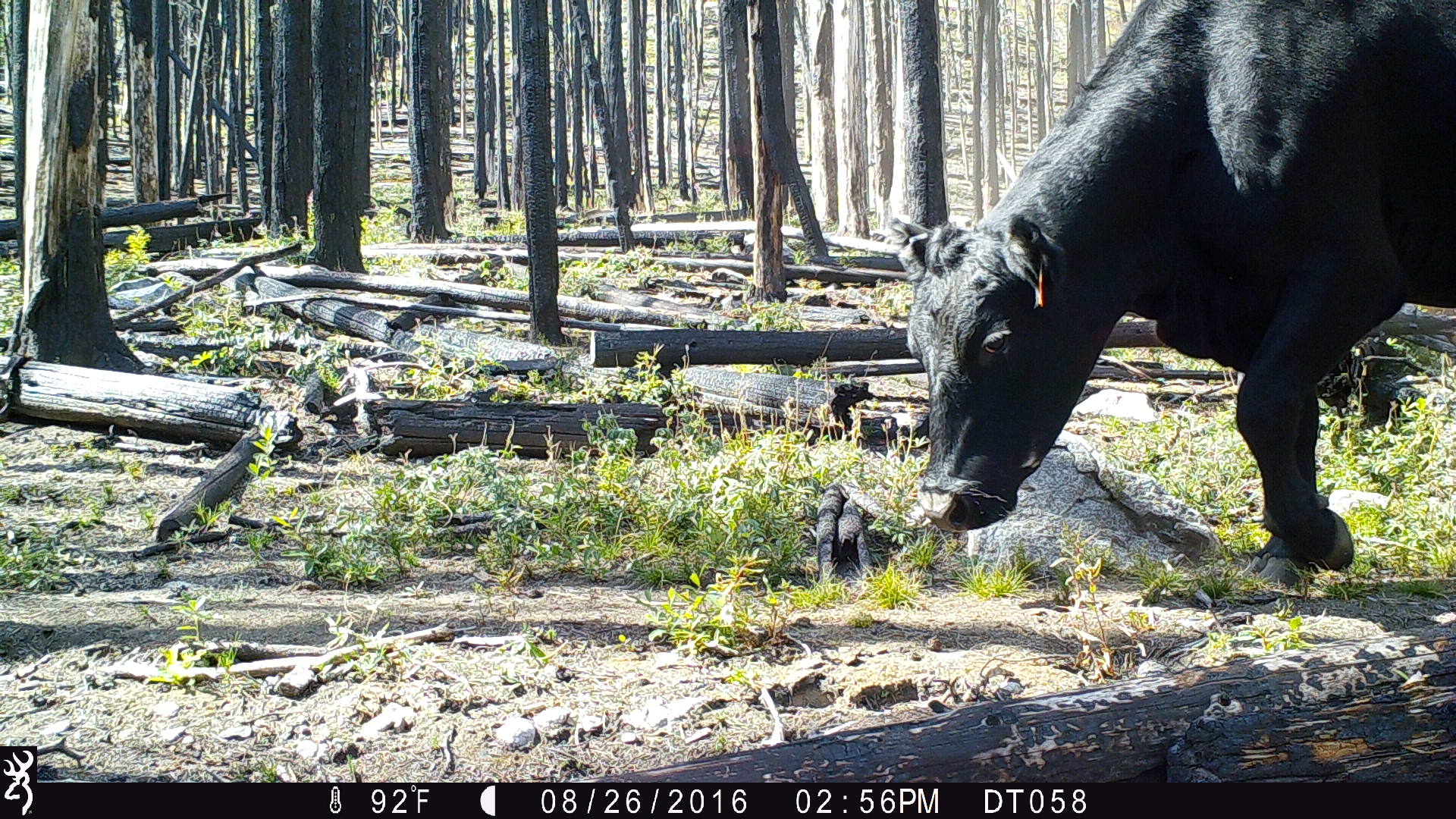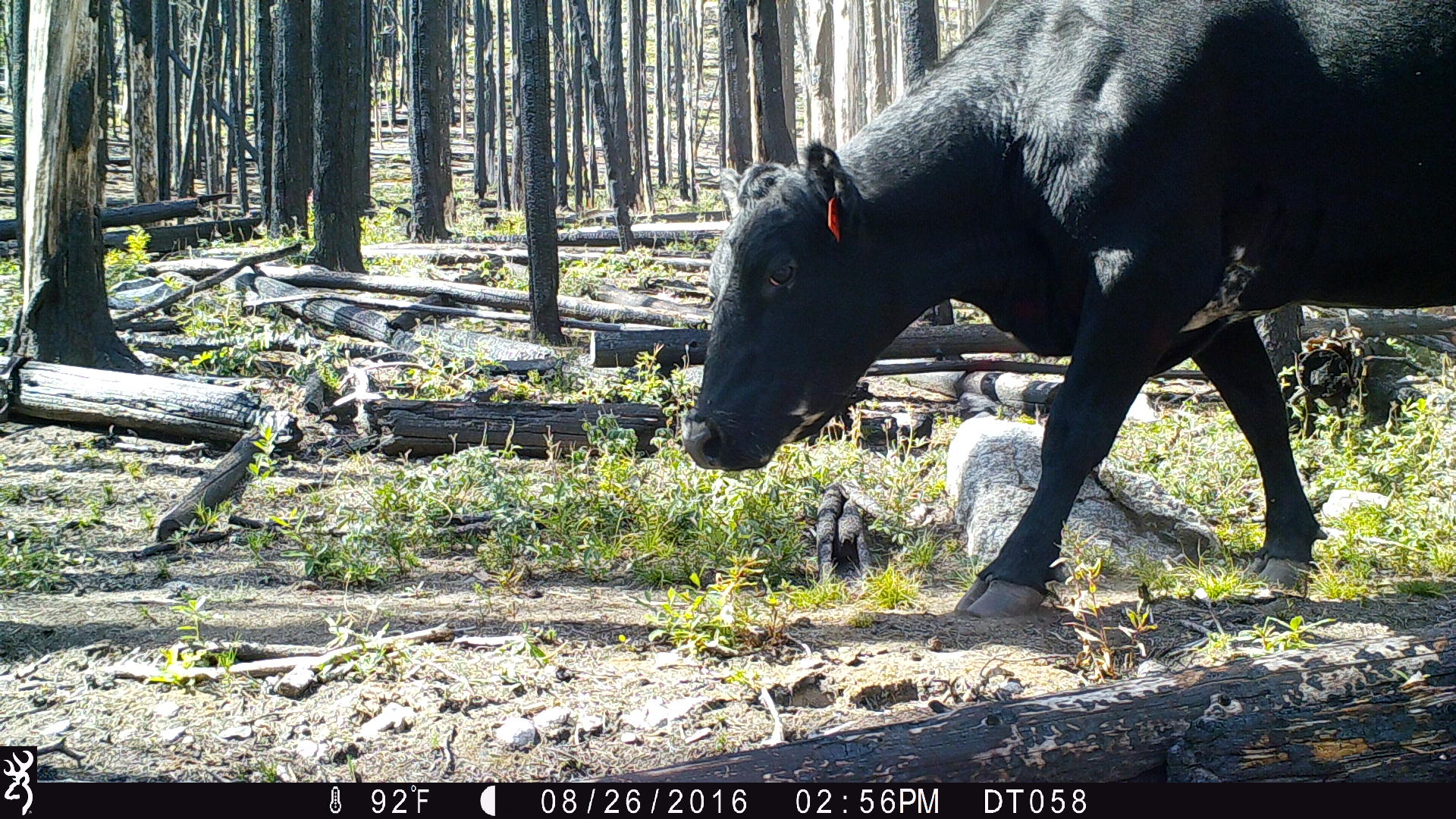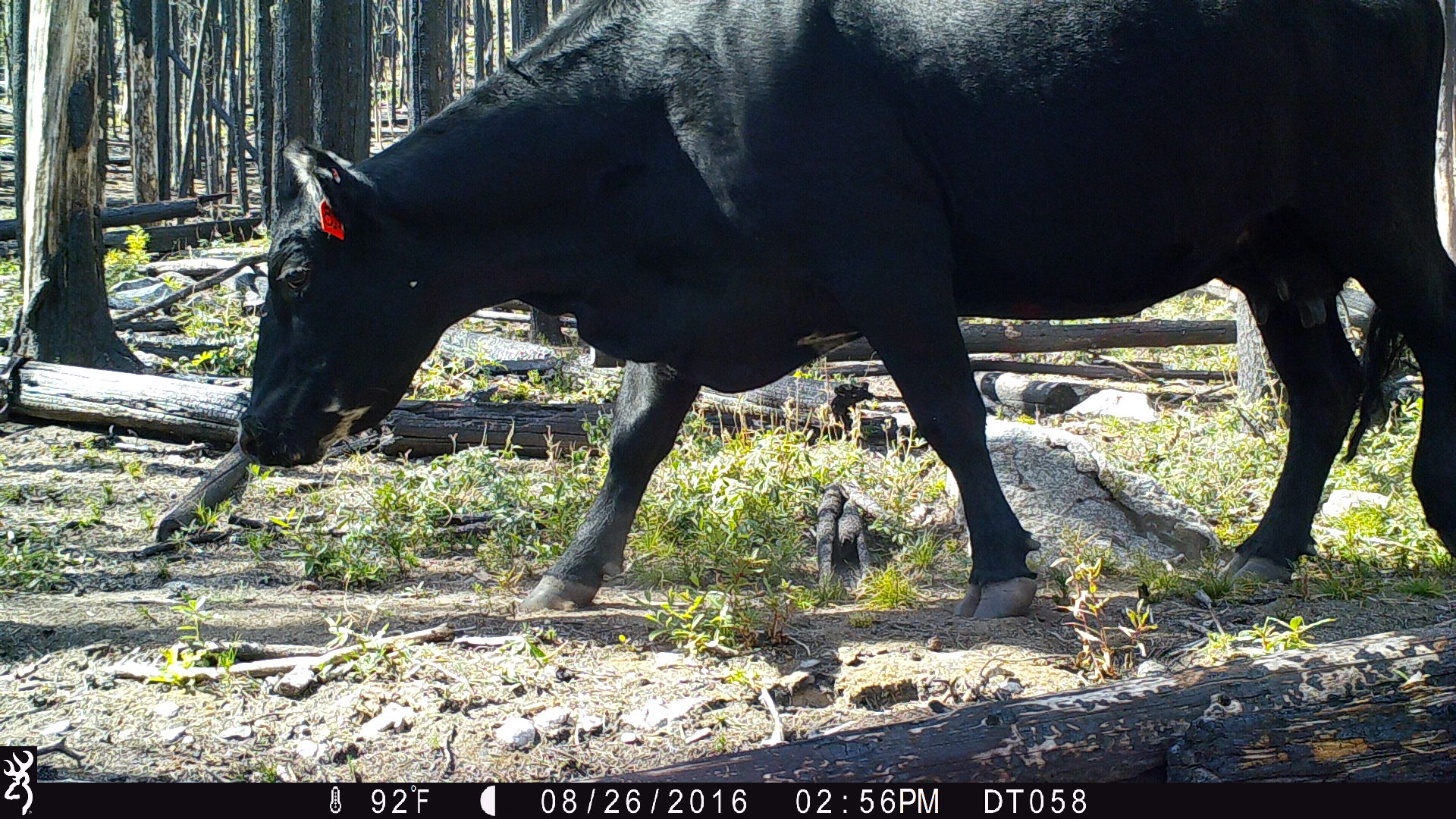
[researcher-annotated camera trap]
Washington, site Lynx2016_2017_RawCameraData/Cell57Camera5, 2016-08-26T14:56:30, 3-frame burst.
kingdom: Animalia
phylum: Chordata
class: Mammalia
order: Artiodactyla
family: Bovidae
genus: Bos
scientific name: Bos taurus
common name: domestic cattle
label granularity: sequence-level